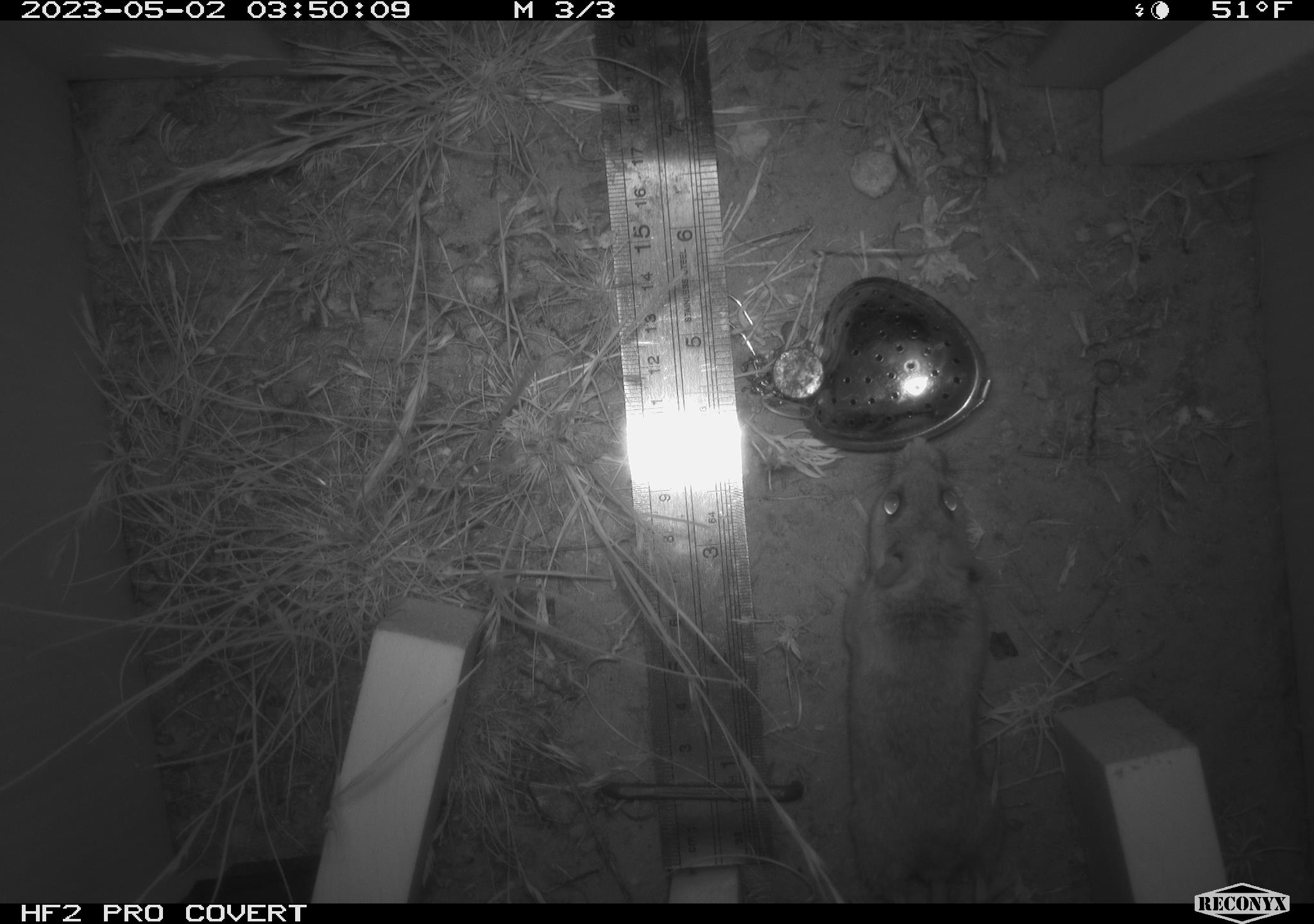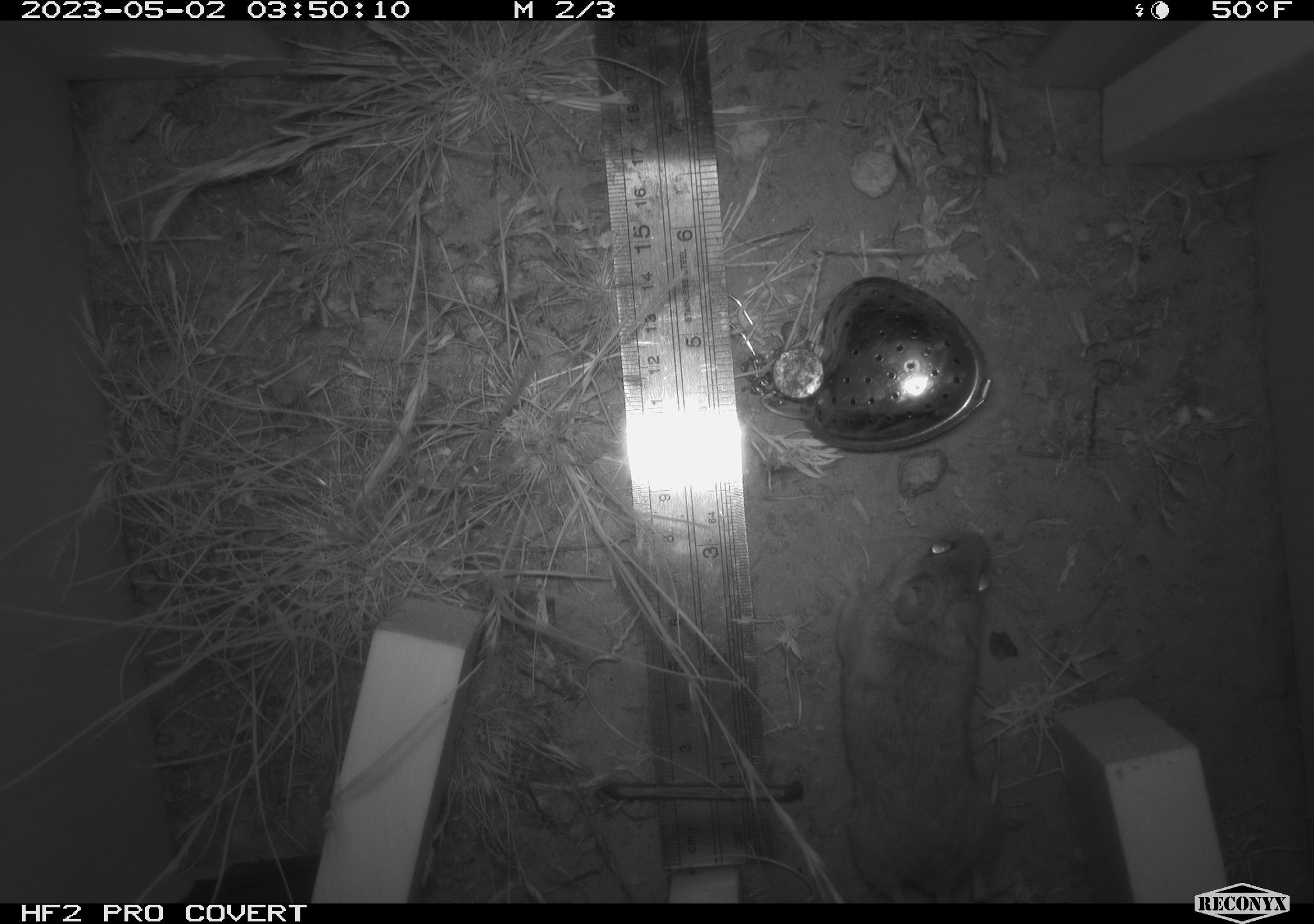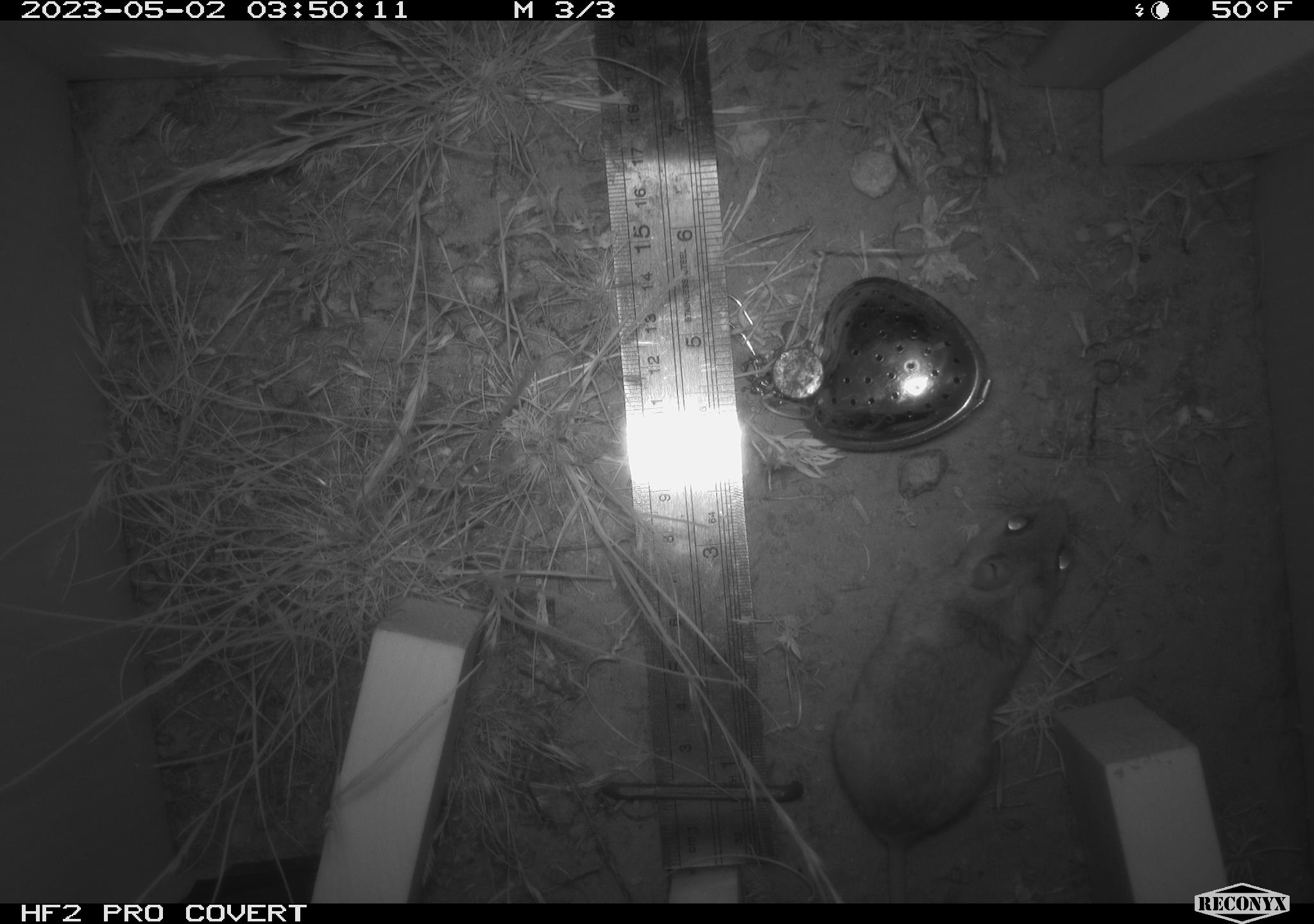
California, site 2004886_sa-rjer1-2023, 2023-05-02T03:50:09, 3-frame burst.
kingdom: Animalia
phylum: Chordata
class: Mammalia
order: Rodentia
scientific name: Rodentia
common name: mouse species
Mouse species (Rodentia).